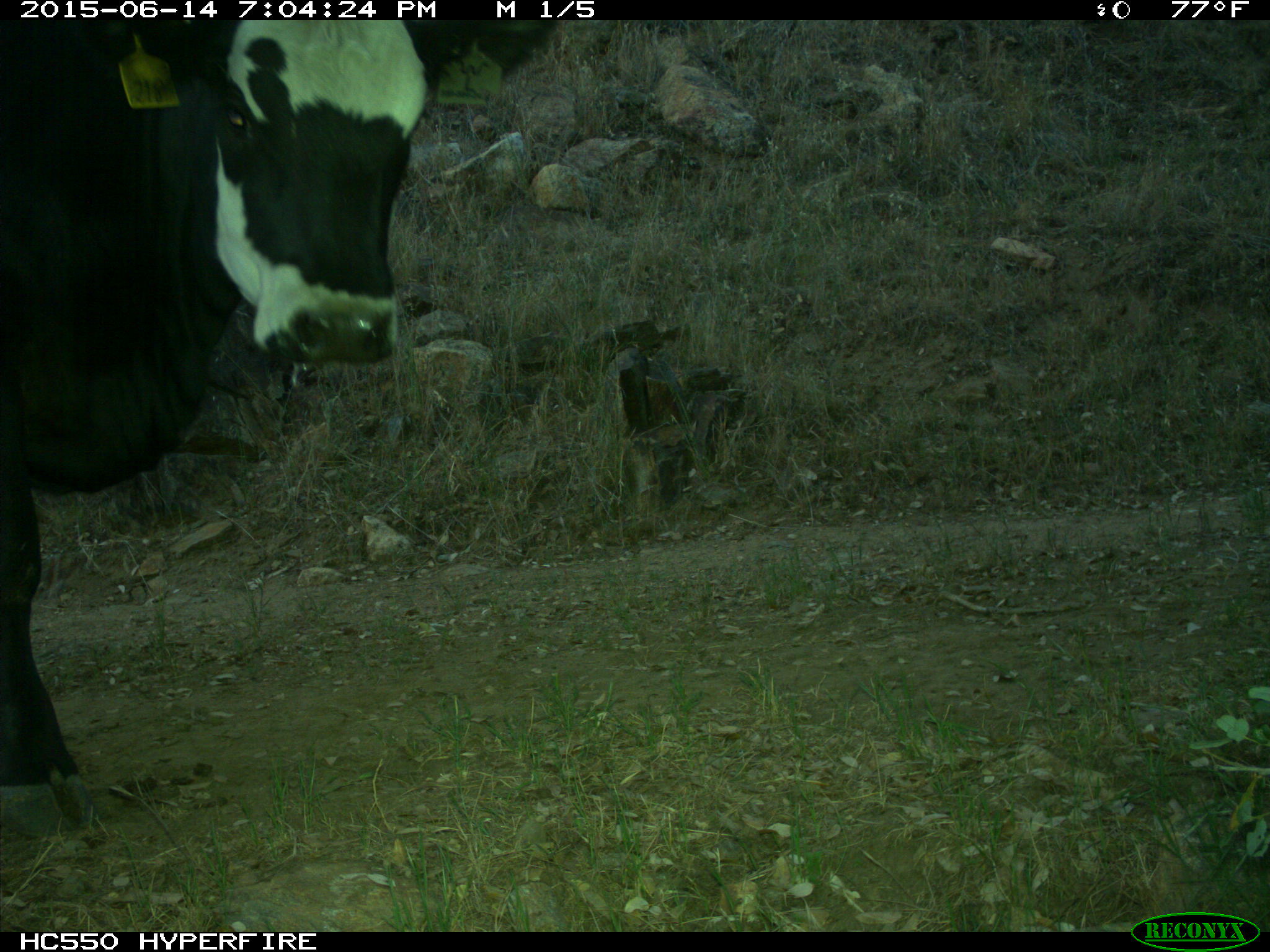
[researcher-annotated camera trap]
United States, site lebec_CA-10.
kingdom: Animalia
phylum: Chordata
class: Mammalia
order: Artiodactyla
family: Bovidae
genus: Bos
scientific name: Bos taurus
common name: domestic cow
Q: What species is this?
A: Bos taurus (domestic cow).